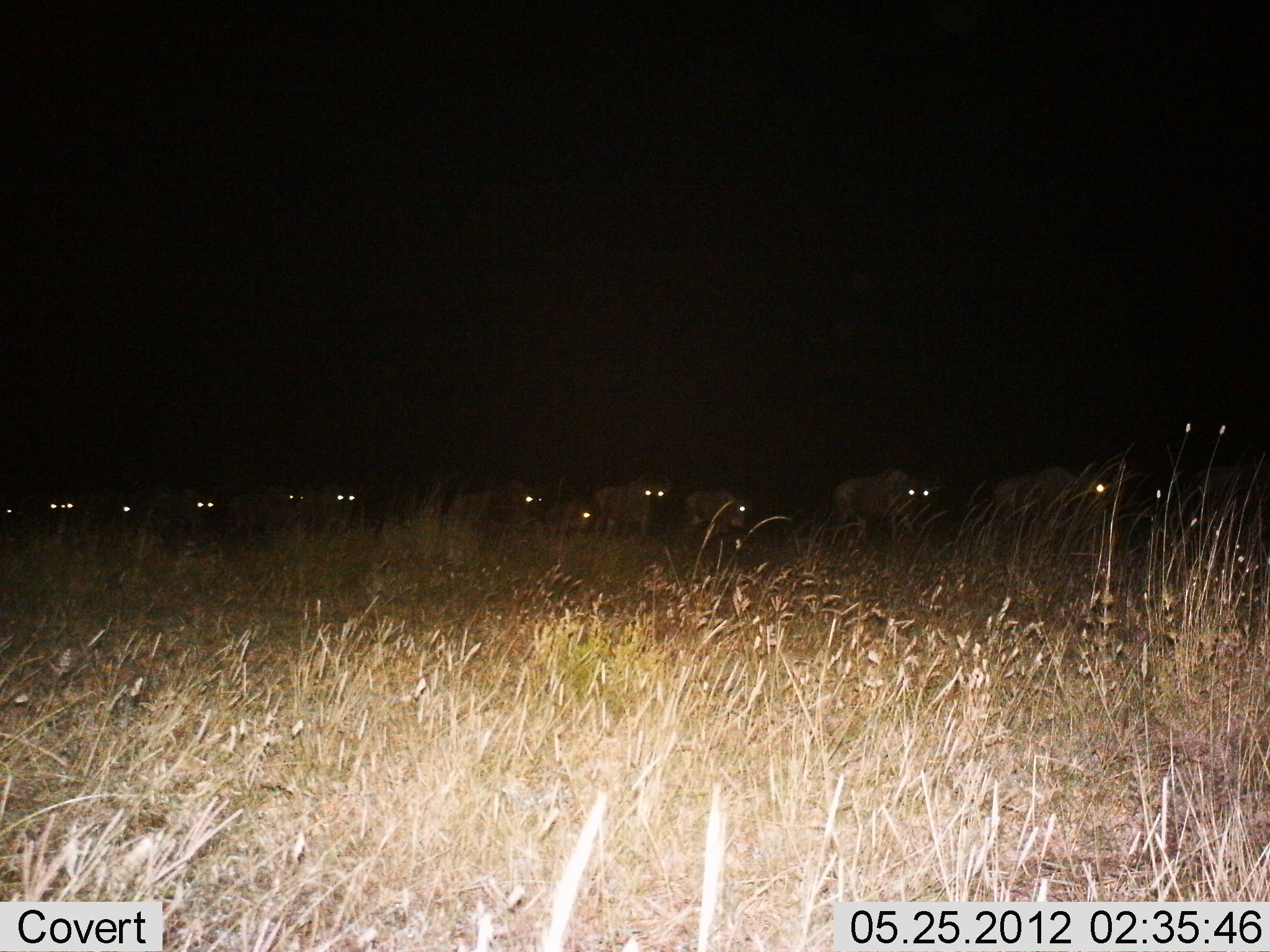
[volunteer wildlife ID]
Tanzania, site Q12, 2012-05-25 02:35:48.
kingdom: Animalia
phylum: Chordata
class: Mammalia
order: Artiodactyla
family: Bovidae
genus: Connochaetes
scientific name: Connochaetes taurinus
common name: blue wildebeest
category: wildebeest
Wildebeest (blue wildebeest) (Connochaetes taurinus), count 11-50. Behavior (volunteer vote fractions): standing 0%, resting 0%, moving 100%, interacting 0%. Young present (vote fraction): 10%. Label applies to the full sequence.